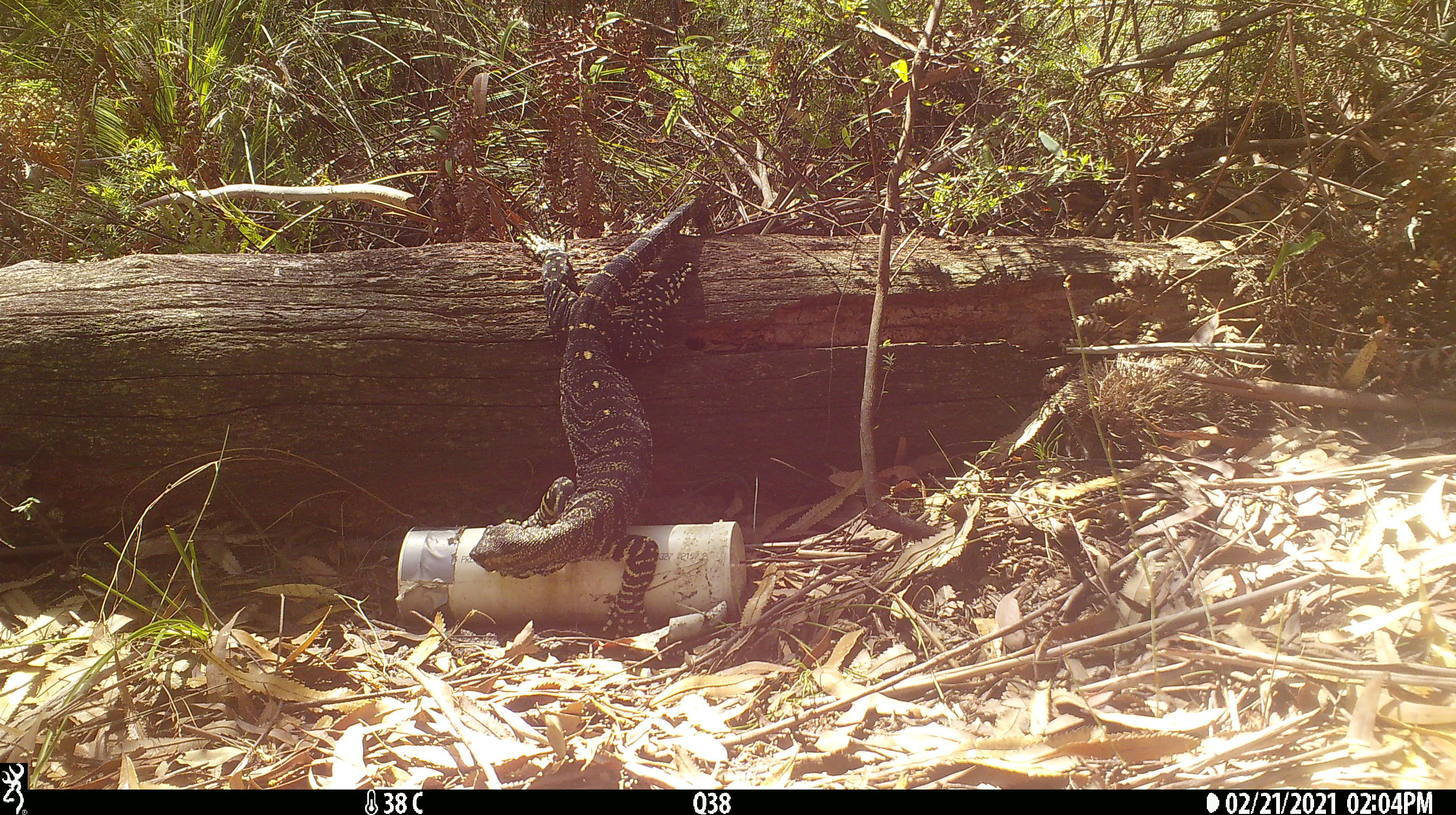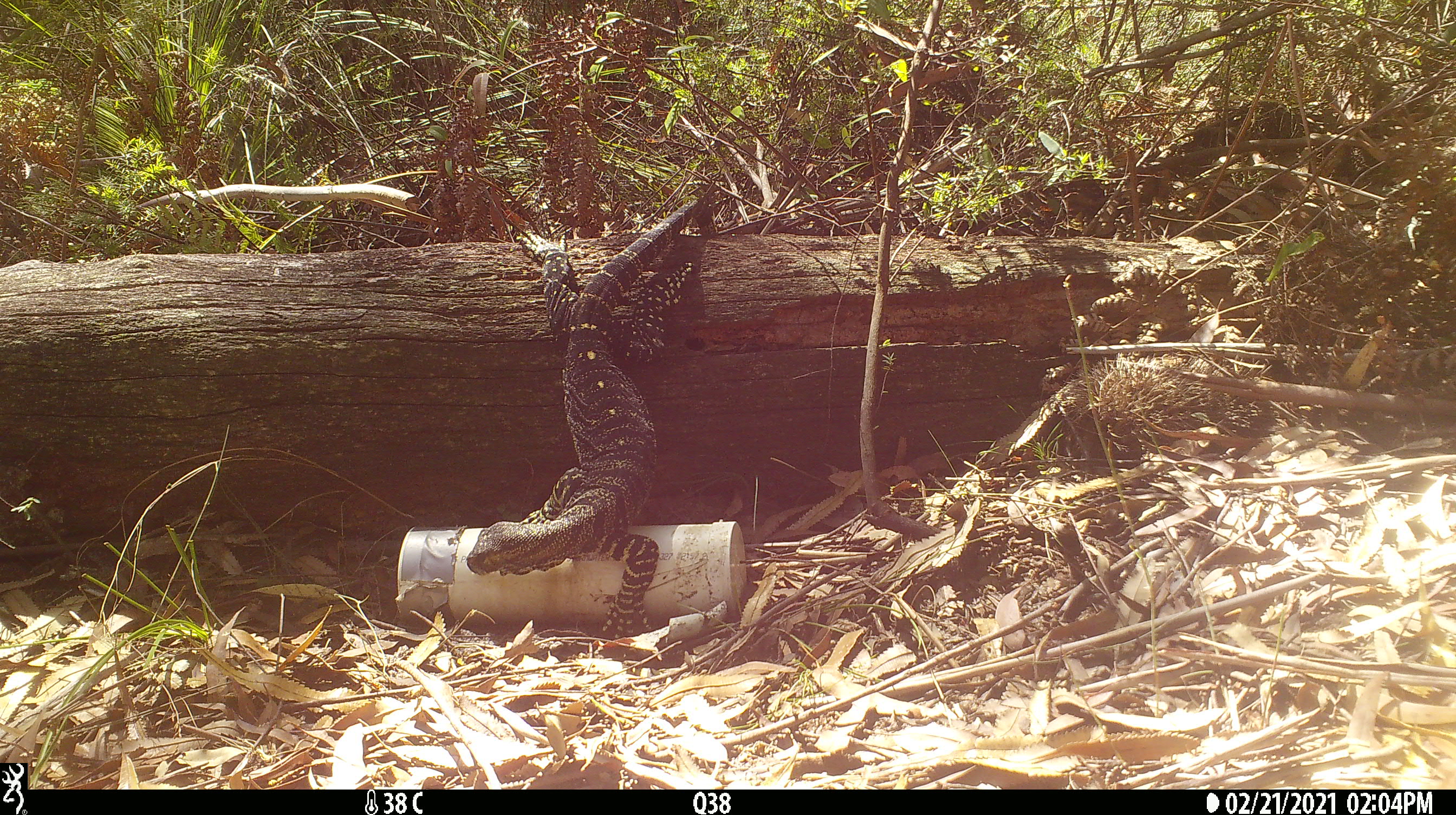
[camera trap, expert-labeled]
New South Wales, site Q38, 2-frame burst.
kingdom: Animalia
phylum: Chordata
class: Reptilia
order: Squamata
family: Varanidae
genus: Varanus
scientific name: Varanus varius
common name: lace monitor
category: goanna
Goanna (lace monitor) (Varanus varius).